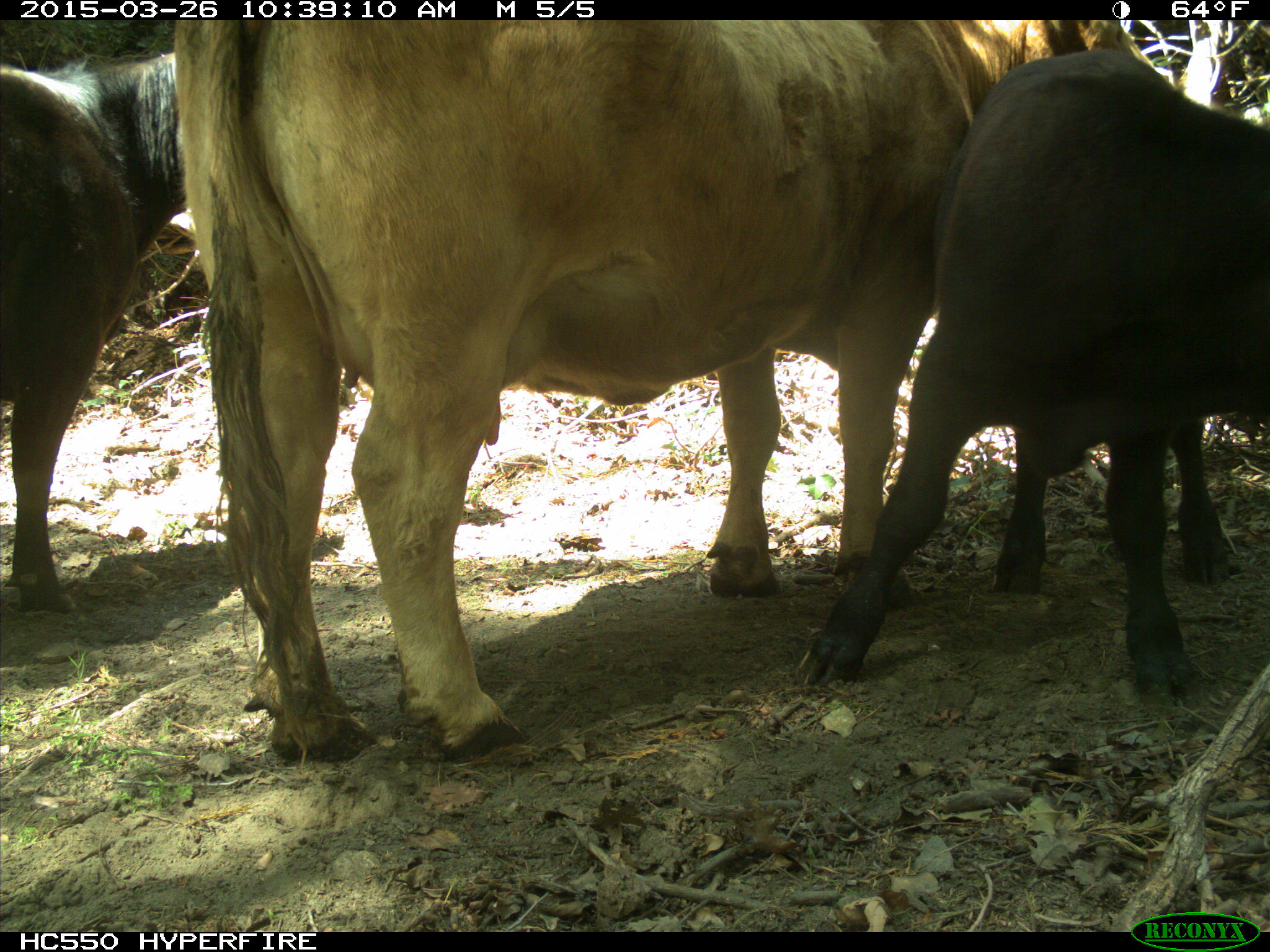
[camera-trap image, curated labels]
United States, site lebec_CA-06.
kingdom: Animalia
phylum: Chordata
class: Mammalia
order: Artiodactyla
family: Bovidae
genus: Bos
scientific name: Bos taurus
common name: domestic cow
Bos taurus (domestic cow).